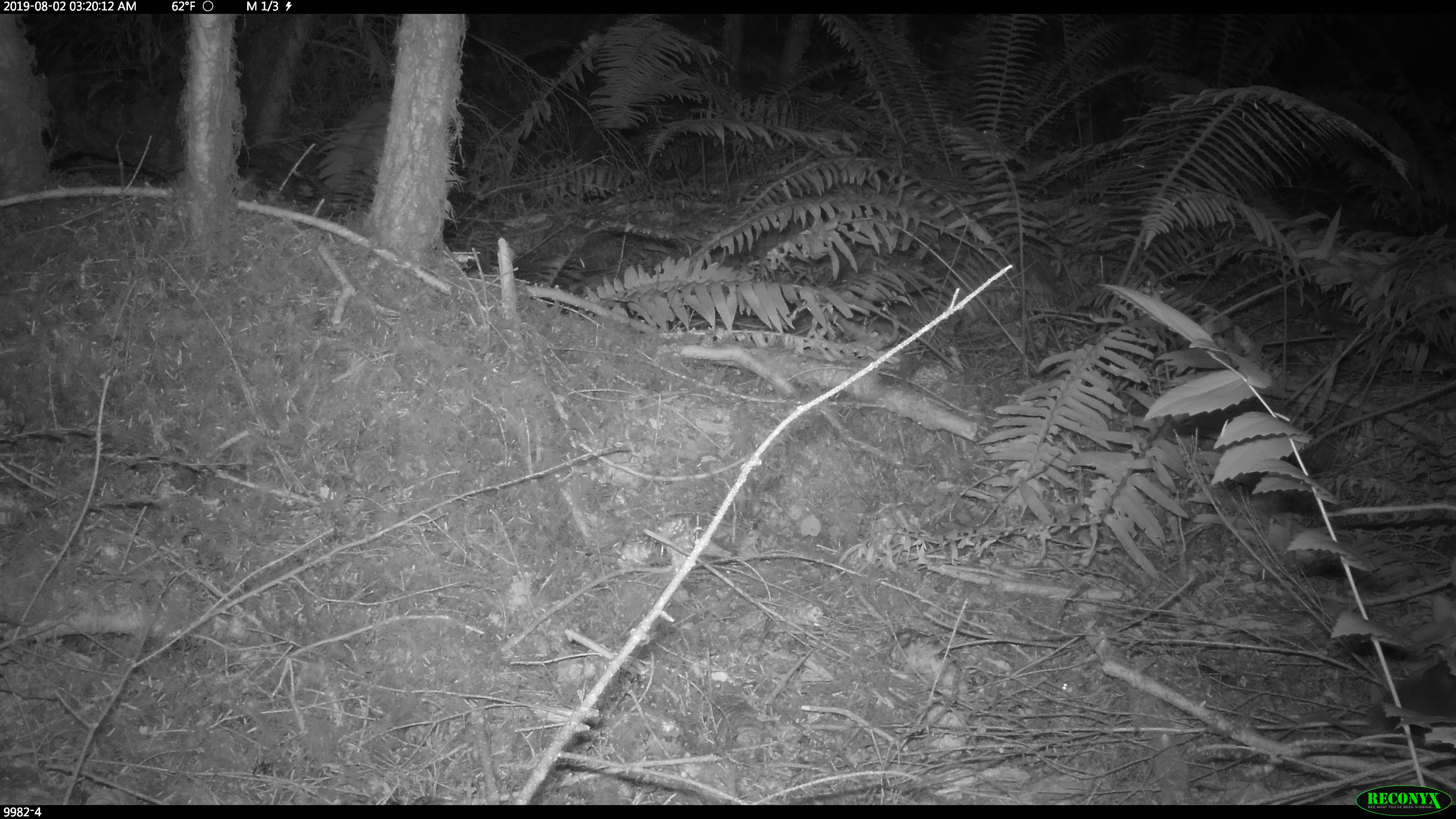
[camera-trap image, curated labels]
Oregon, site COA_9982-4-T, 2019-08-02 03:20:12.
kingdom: Animalia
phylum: Chordata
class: Mammalia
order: Rodentia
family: Cricetidae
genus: Neotoma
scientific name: Neotoma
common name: woodrats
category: neotoma species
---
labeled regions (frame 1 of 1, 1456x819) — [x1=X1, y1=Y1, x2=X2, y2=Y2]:
neotoma species: [x1=1310, y1=657, x2=1452, y2=743]